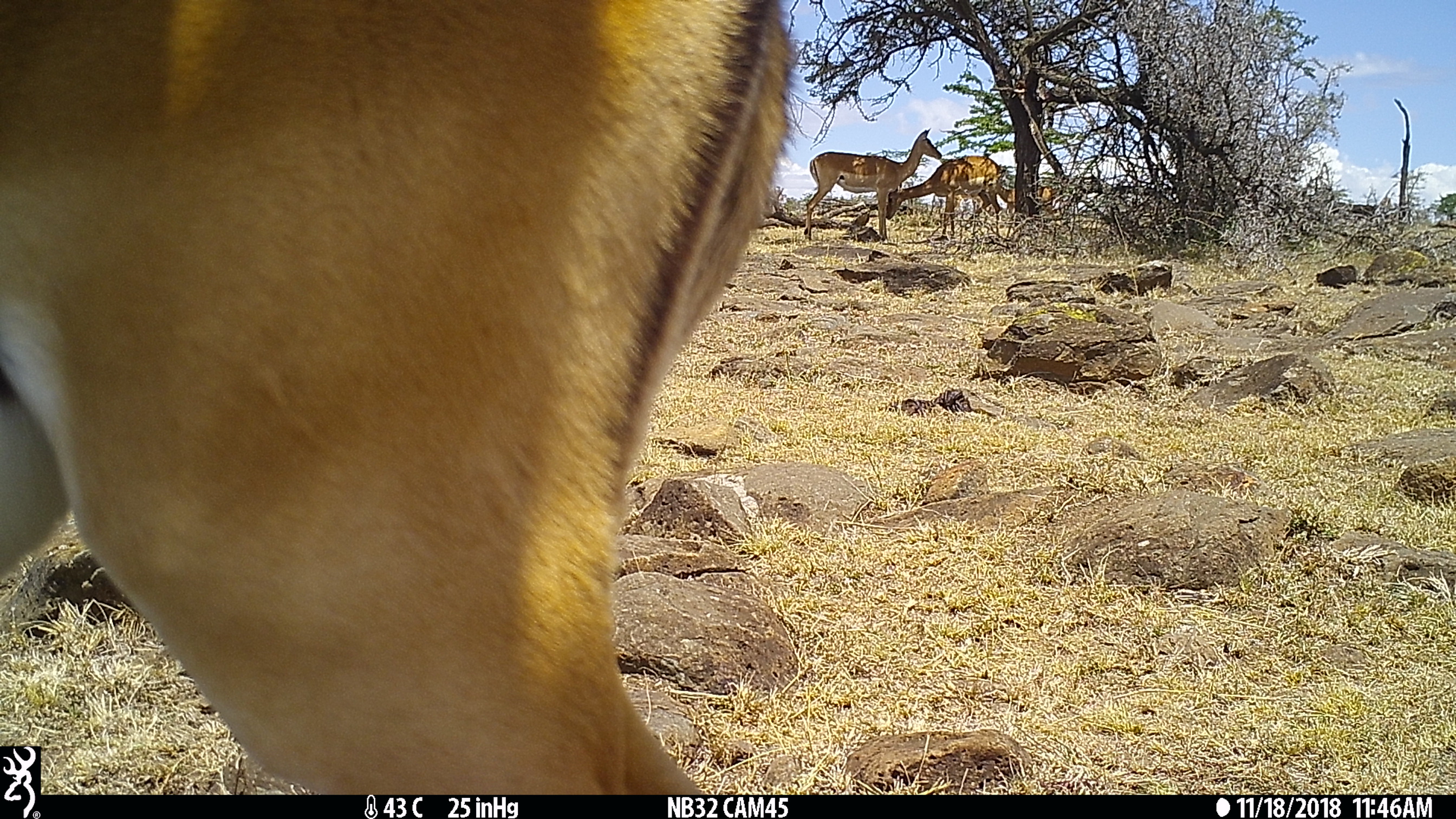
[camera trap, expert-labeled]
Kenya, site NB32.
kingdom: Animalia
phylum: Chordata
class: Mammalia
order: Artiodactyla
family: Bovidae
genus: Aepyceros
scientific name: Aepyceros melampus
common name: impala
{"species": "impala (Aepyceros melampus)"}